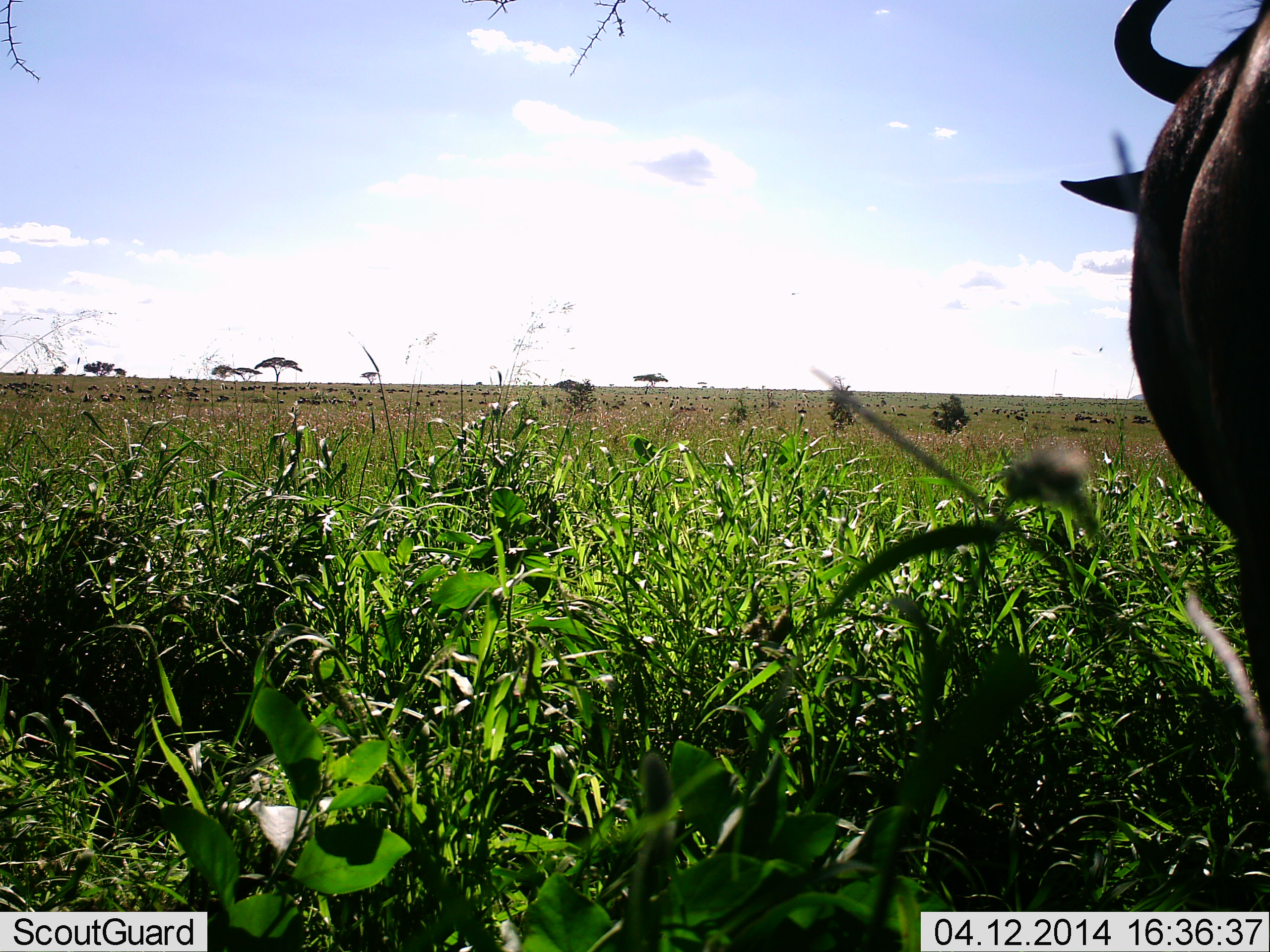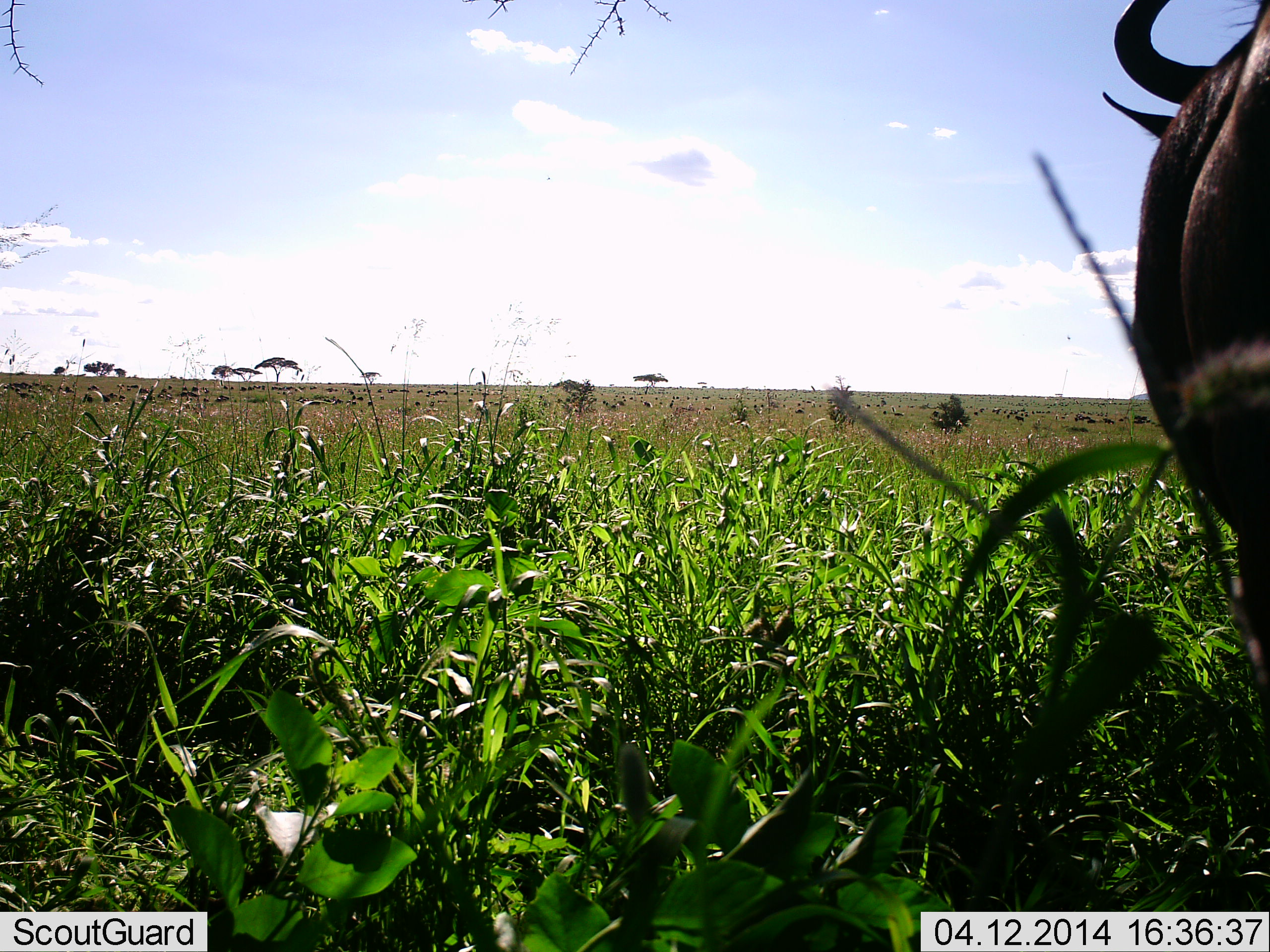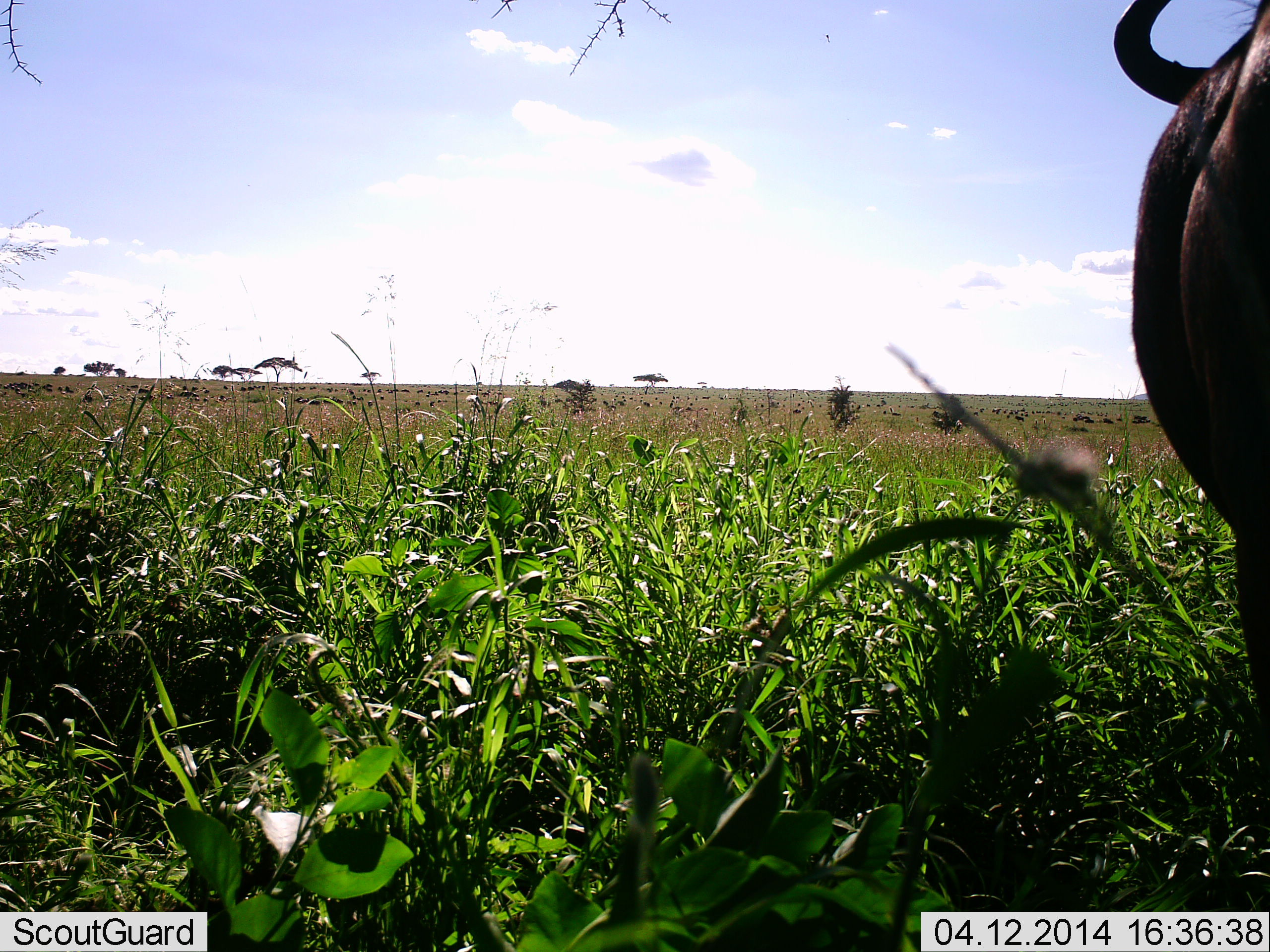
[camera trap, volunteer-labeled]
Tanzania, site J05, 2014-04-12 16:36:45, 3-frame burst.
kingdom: Animalia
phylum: Chordata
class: Mammalia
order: Artiodactyla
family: Bovidae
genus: Connochaetes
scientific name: Connochaetes taurinus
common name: blue wildebeest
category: wildebeest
Wildebeest (blue wildebeest) (Connochaetes taurinus), count 1. Behavior (volunteer vote fractions): standing 85%, resting 10%, moving 7%, interacting 0%. Young present (vote fraction): 0%. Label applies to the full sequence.